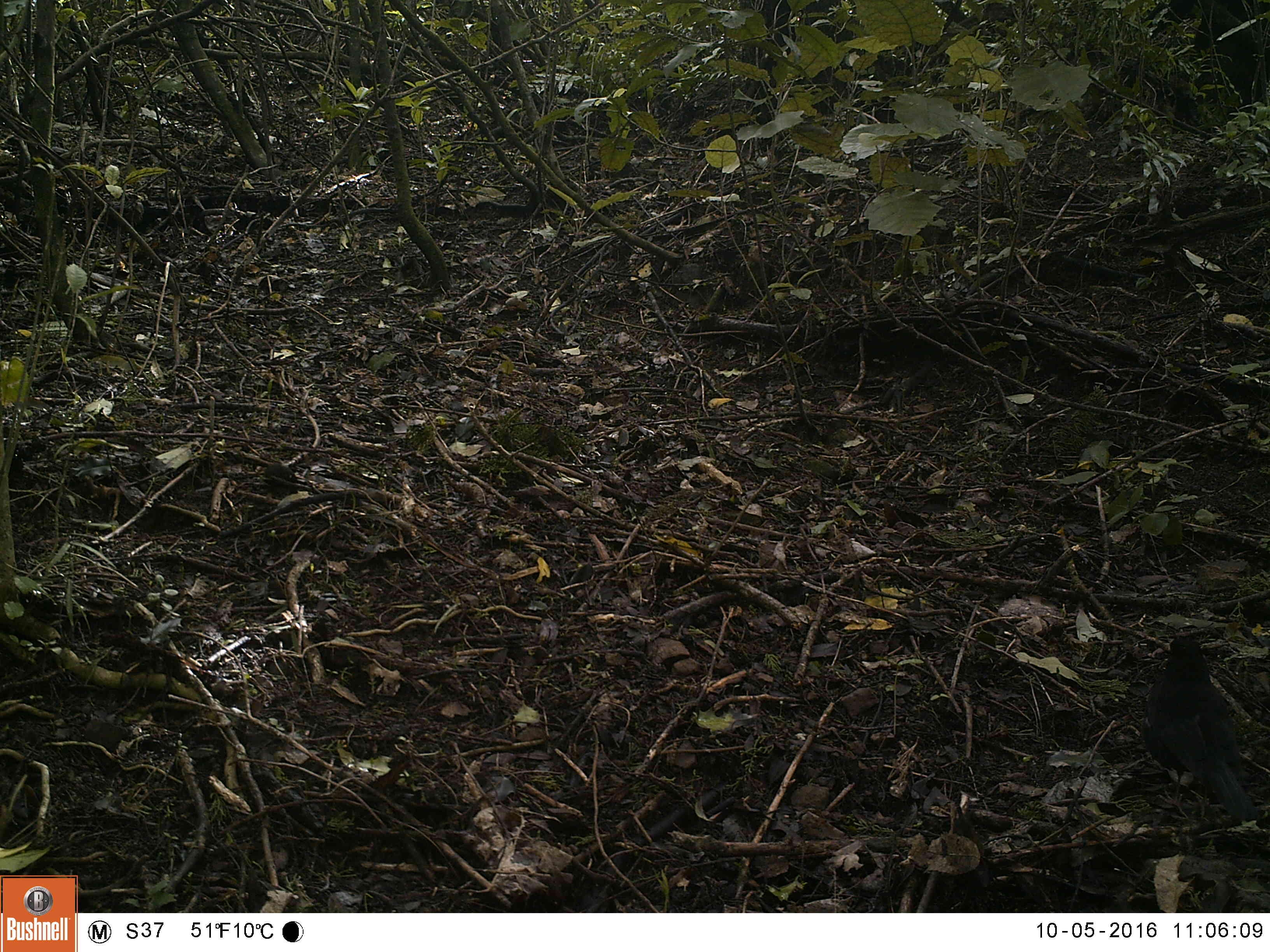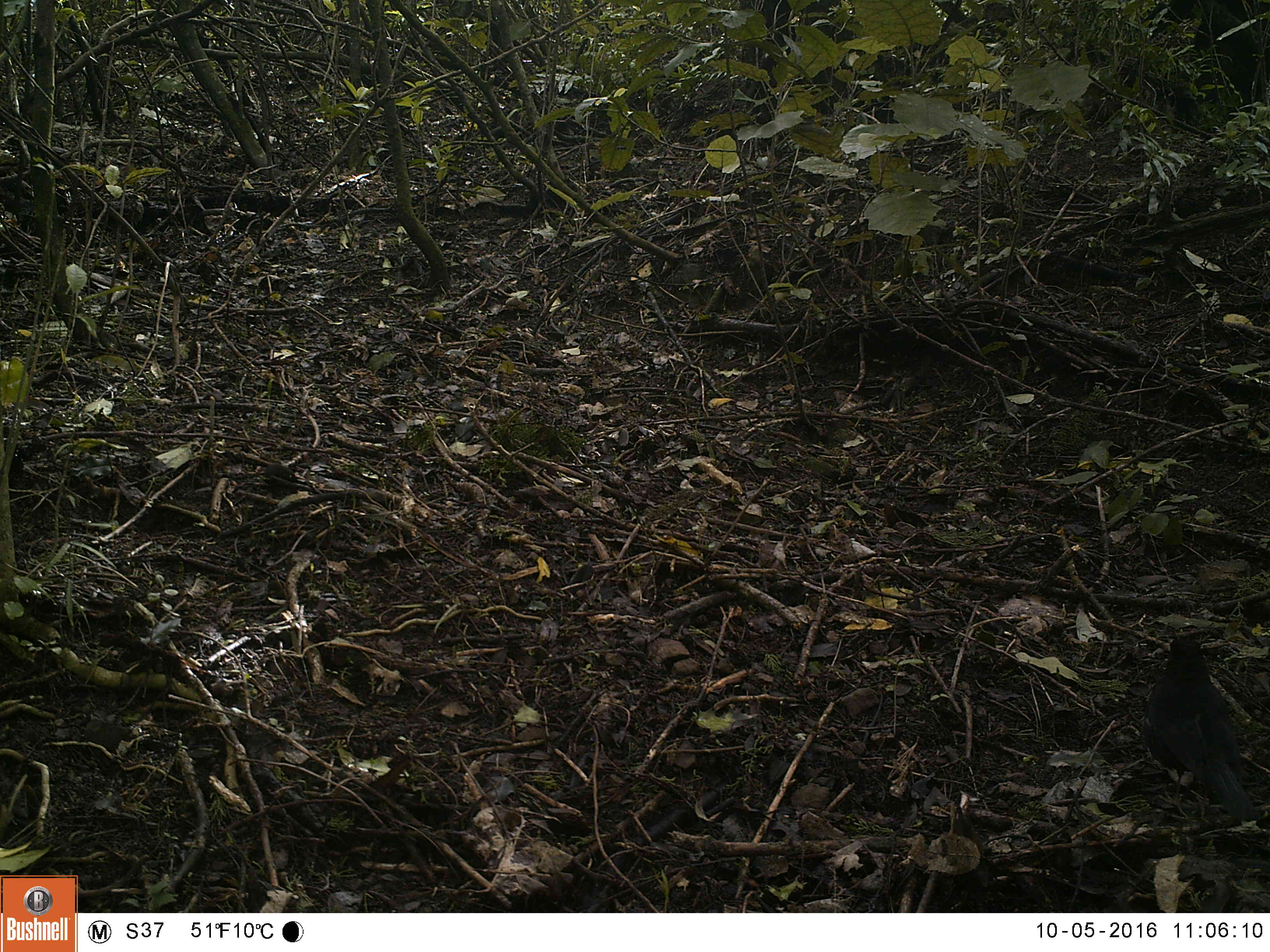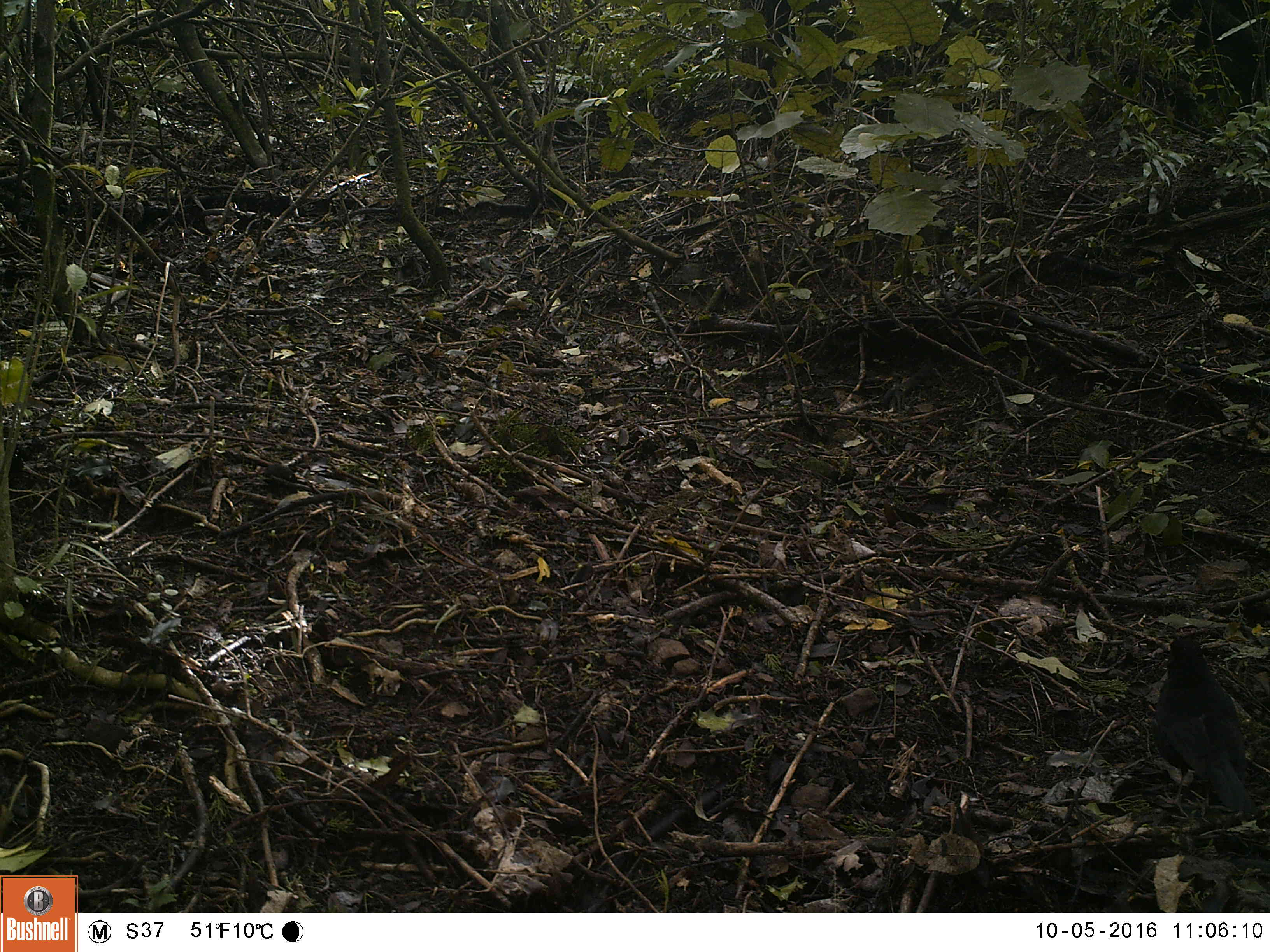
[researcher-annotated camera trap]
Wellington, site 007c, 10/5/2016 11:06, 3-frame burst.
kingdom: Animalia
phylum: Chordata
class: Aves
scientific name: Aves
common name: bird